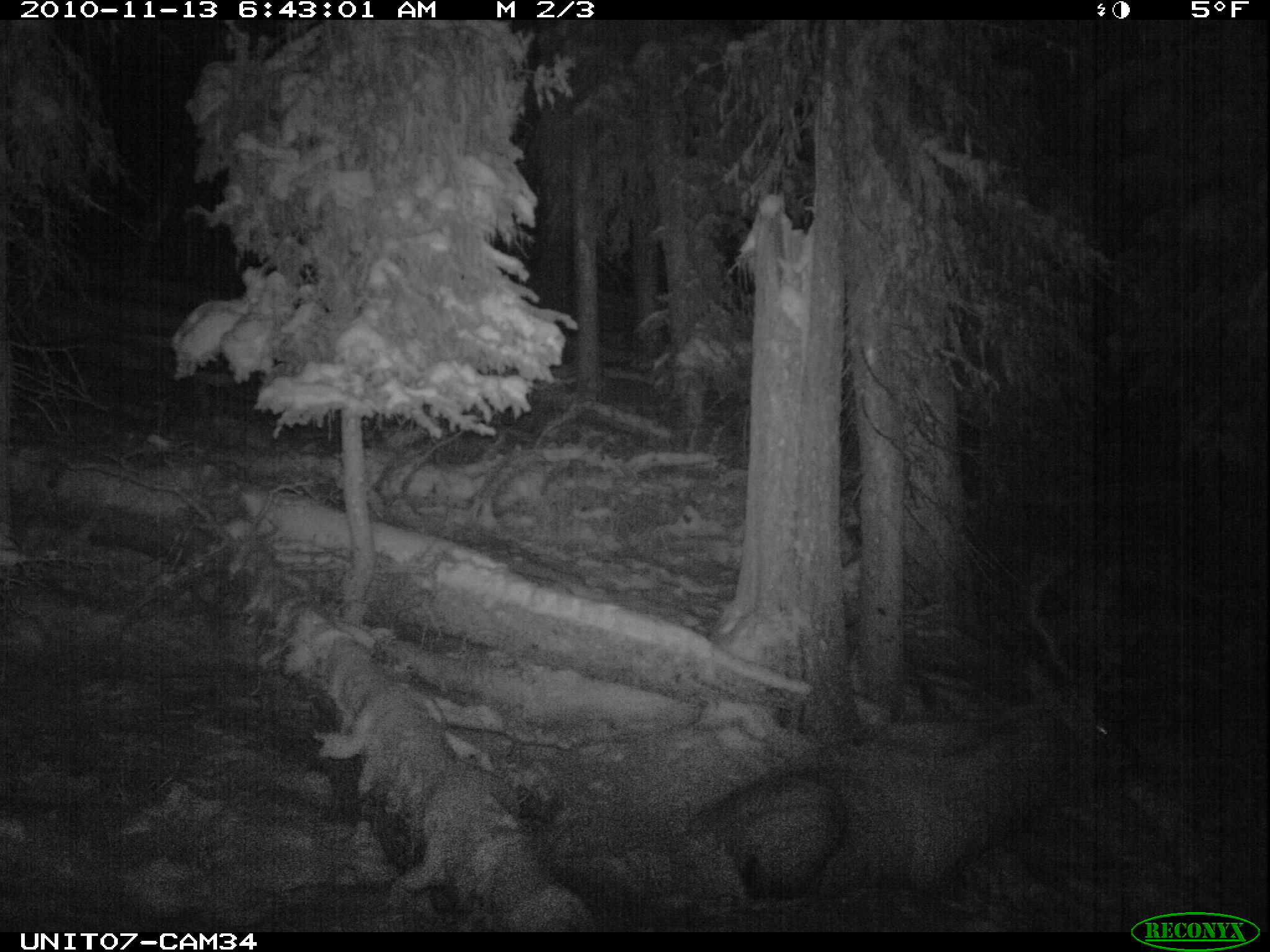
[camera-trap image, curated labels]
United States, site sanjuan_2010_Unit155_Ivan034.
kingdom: Animalia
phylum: Chordata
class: Mammalia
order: Artiodactyla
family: Cervidae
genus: Cervus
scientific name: Cervus elaphus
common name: red deer